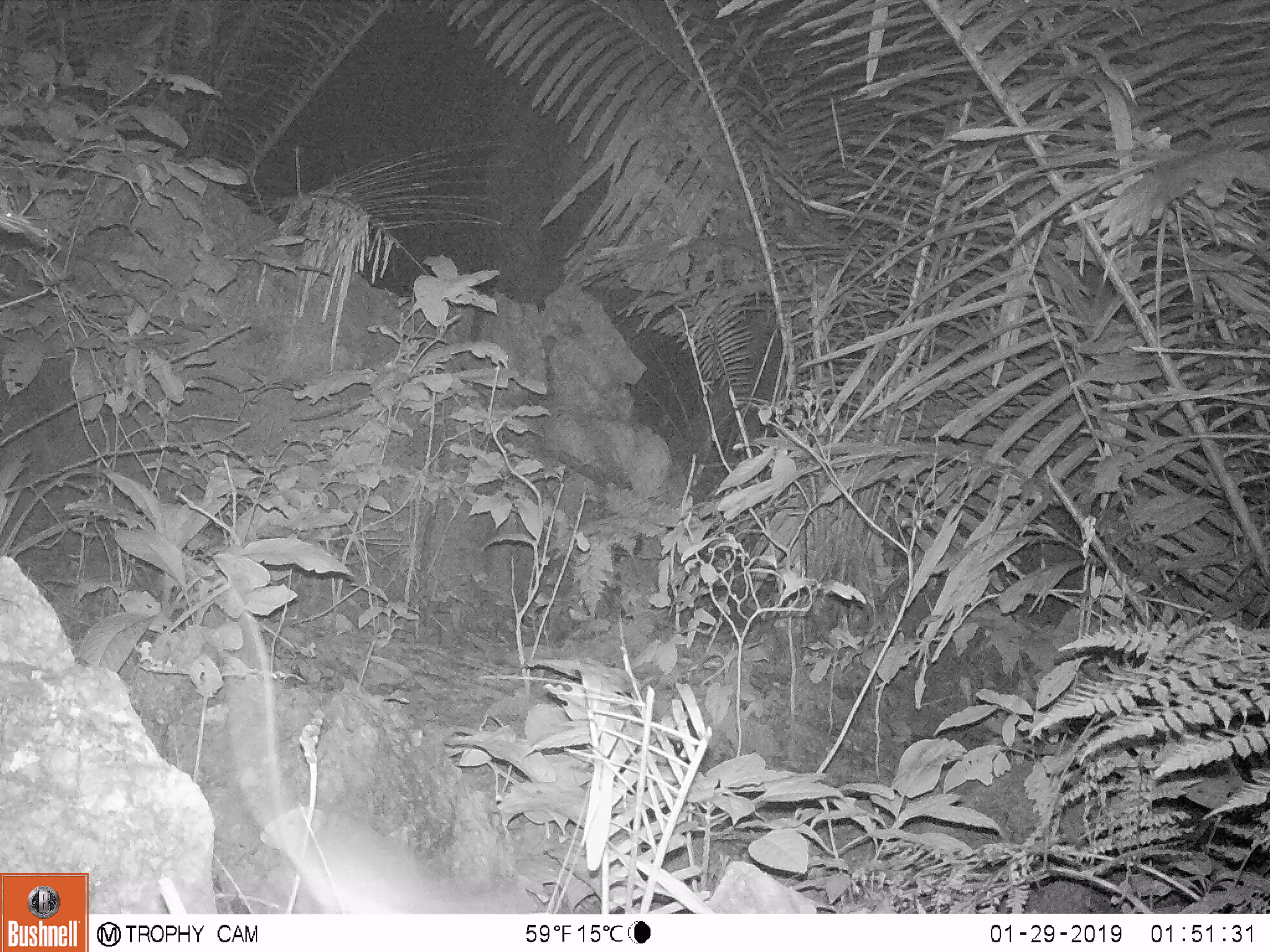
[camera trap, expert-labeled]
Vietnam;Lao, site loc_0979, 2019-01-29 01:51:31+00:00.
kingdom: Animalia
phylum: Chordata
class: Mammalia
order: Rodentia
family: Muridae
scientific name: Muridae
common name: old-world mice and rats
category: unidentified murid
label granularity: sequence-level